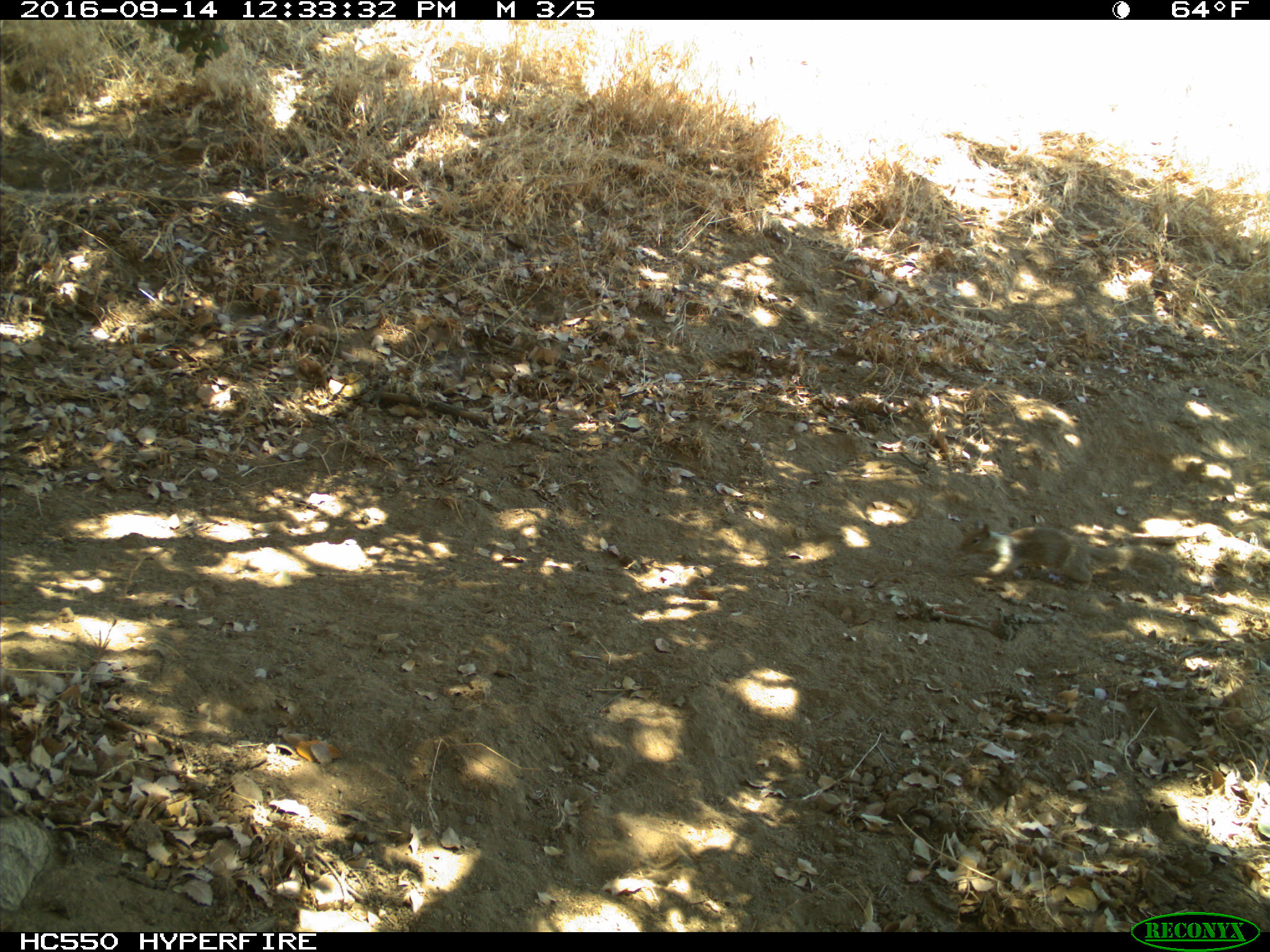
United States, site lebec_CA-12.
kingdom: Animalia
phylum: Chordata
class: Mammalia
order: Rodentia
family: Sciuridae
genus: Otospermophilus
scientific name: Otospermophilus beecheyi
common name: california ground squirrel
Otospermophilus beecheyi (california ground squirrel).